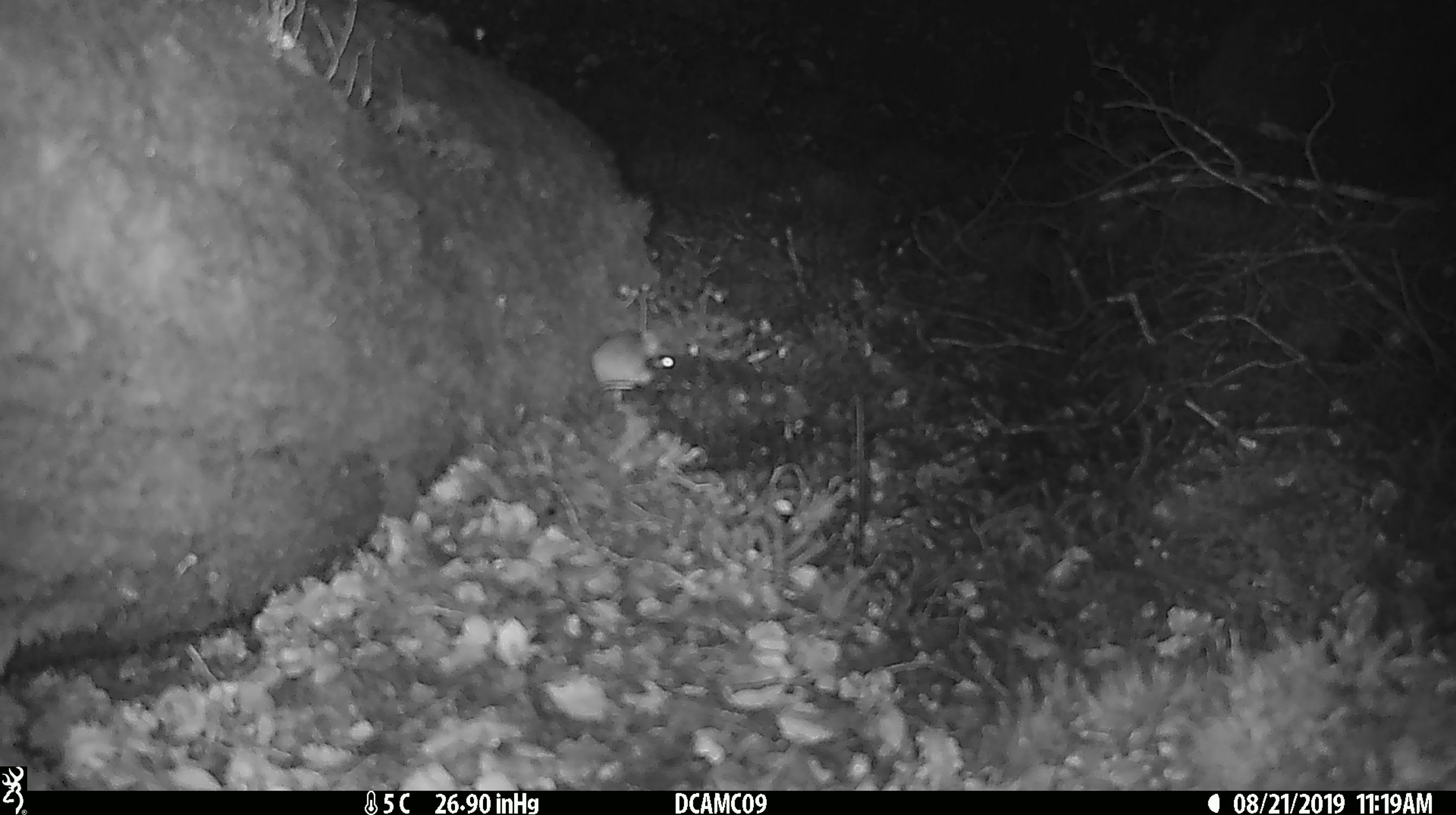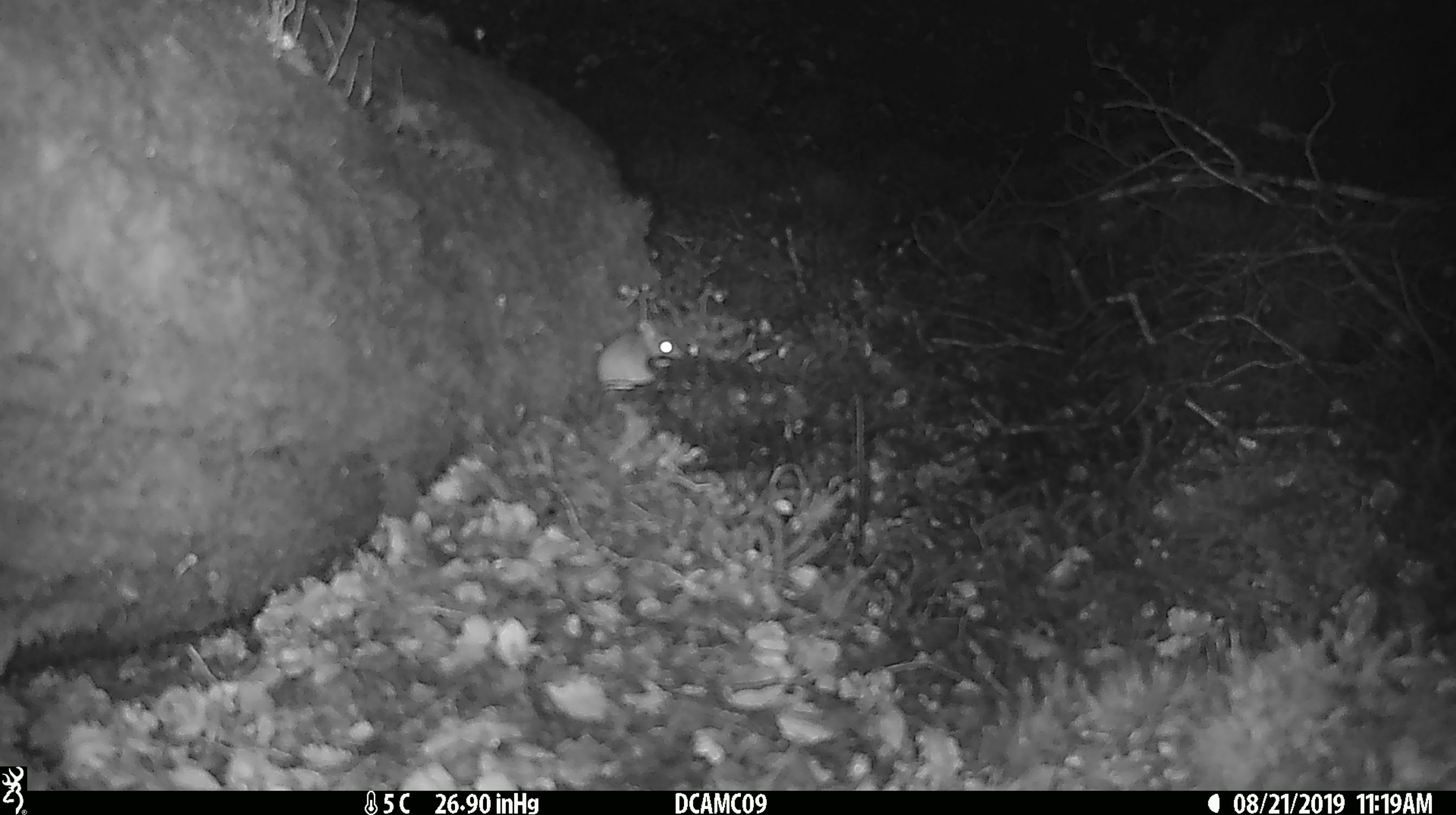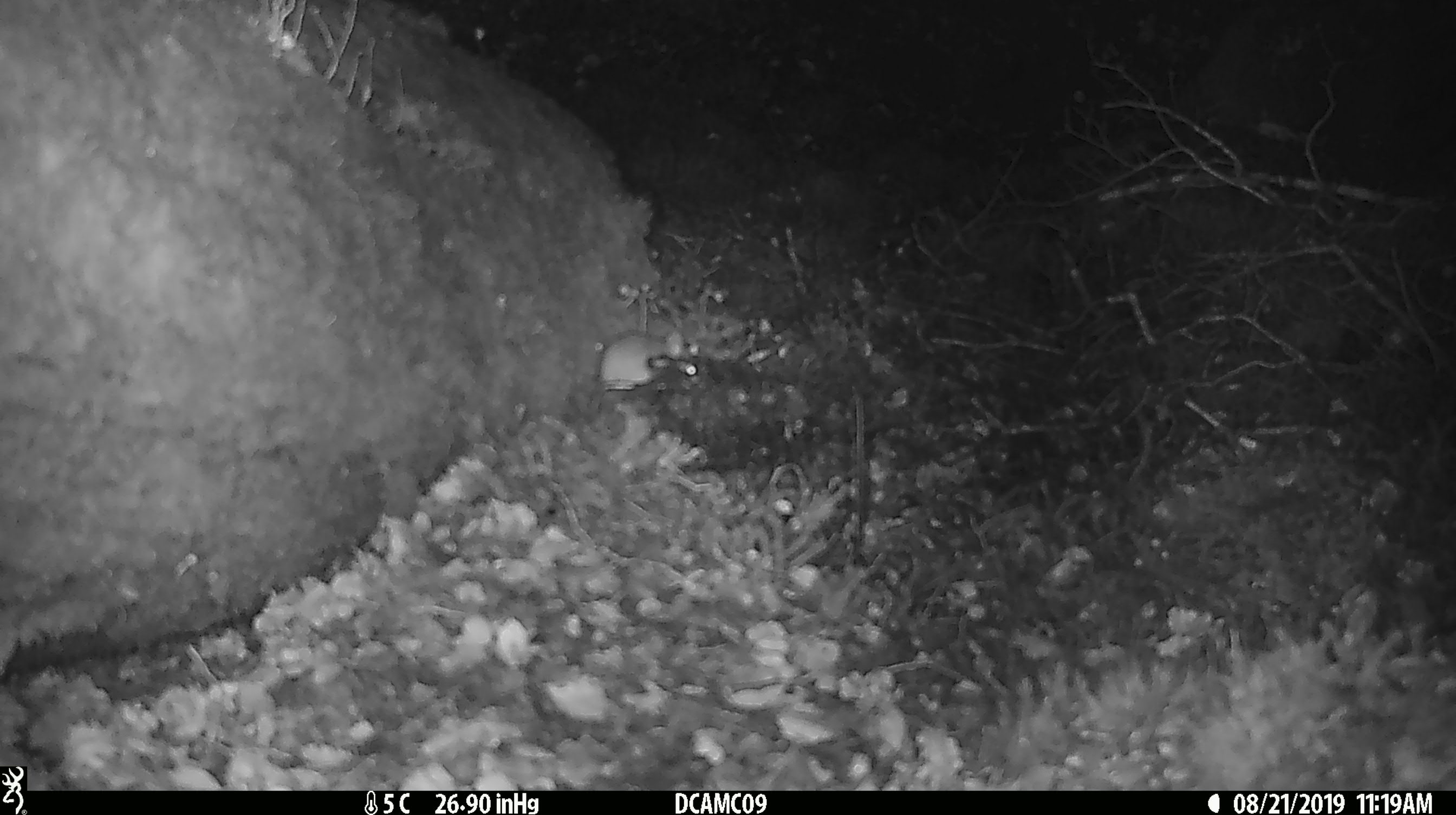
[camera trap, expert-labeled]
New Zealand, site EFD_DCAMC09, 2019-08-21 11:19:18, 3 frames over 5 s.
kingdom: Animalia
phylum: Chordata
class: Mammalia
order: Rodentia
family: Muridae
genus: Mus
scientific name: Mus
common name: mouse